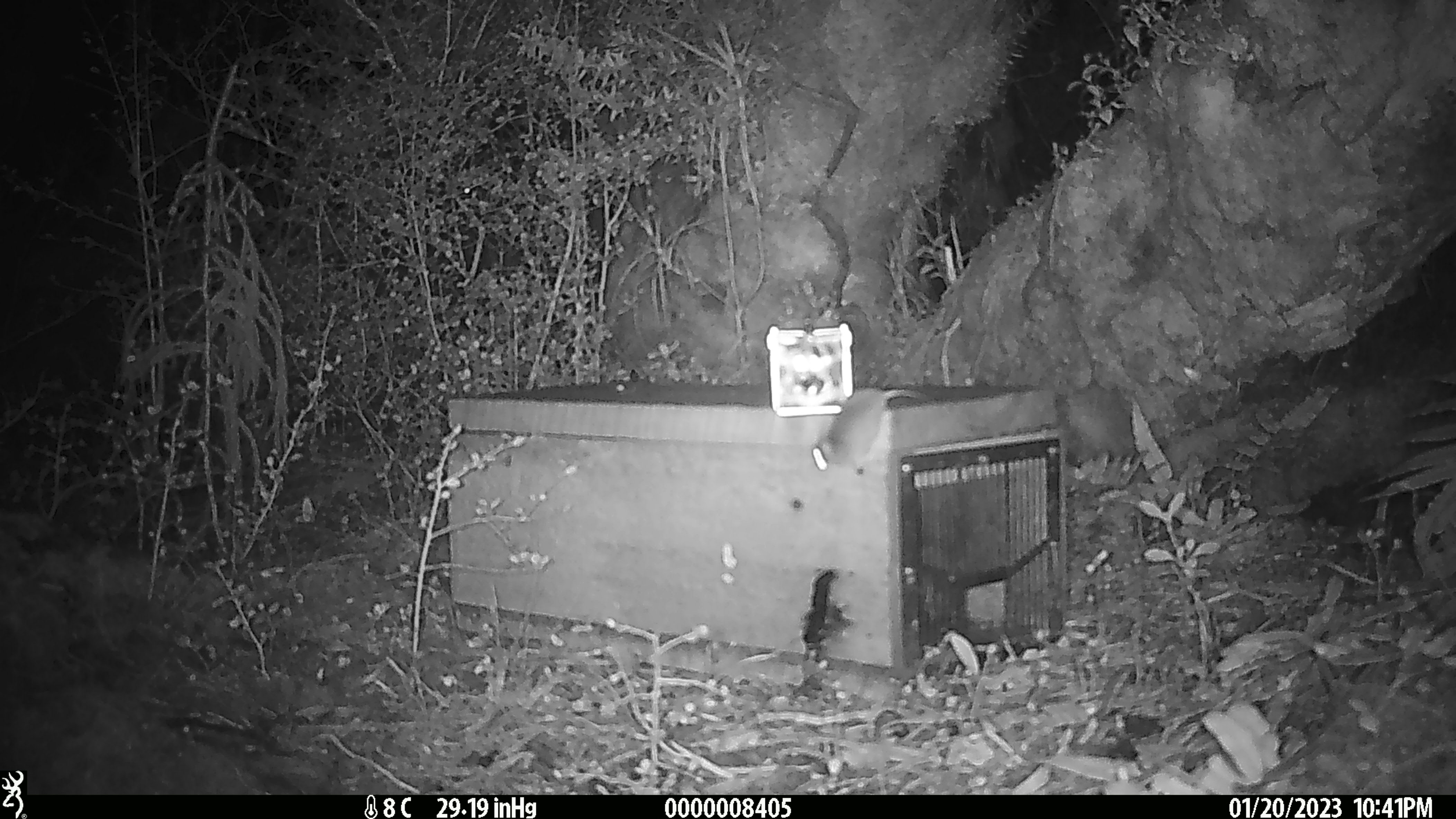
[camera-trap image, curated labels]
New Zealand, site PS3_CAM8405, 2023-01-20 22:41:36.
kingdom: Animalia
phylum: Chordata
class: Mammalia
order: Rodentia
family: Muridae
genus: Mus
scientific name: Mus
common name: mouse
Mouse (Mus).